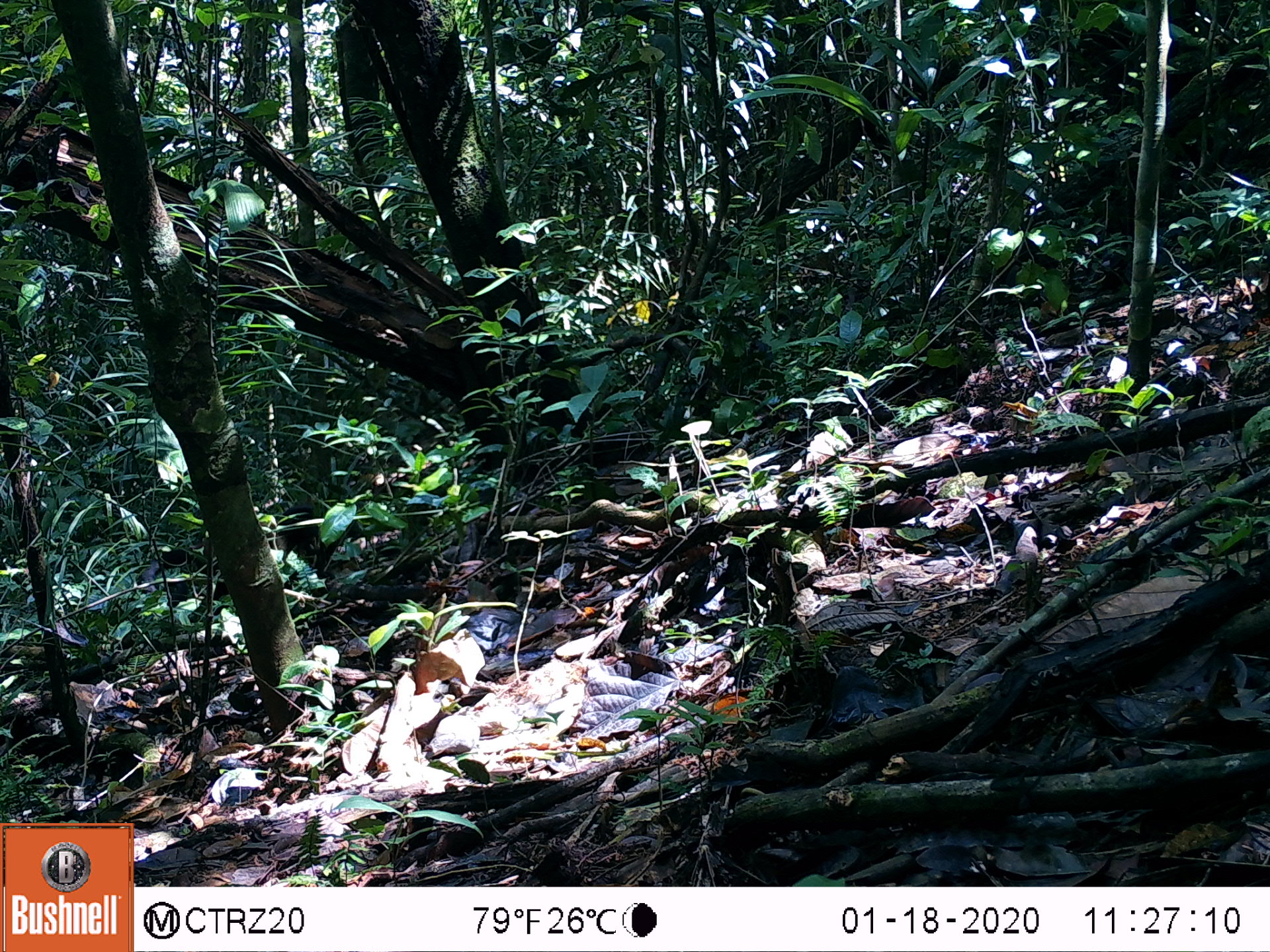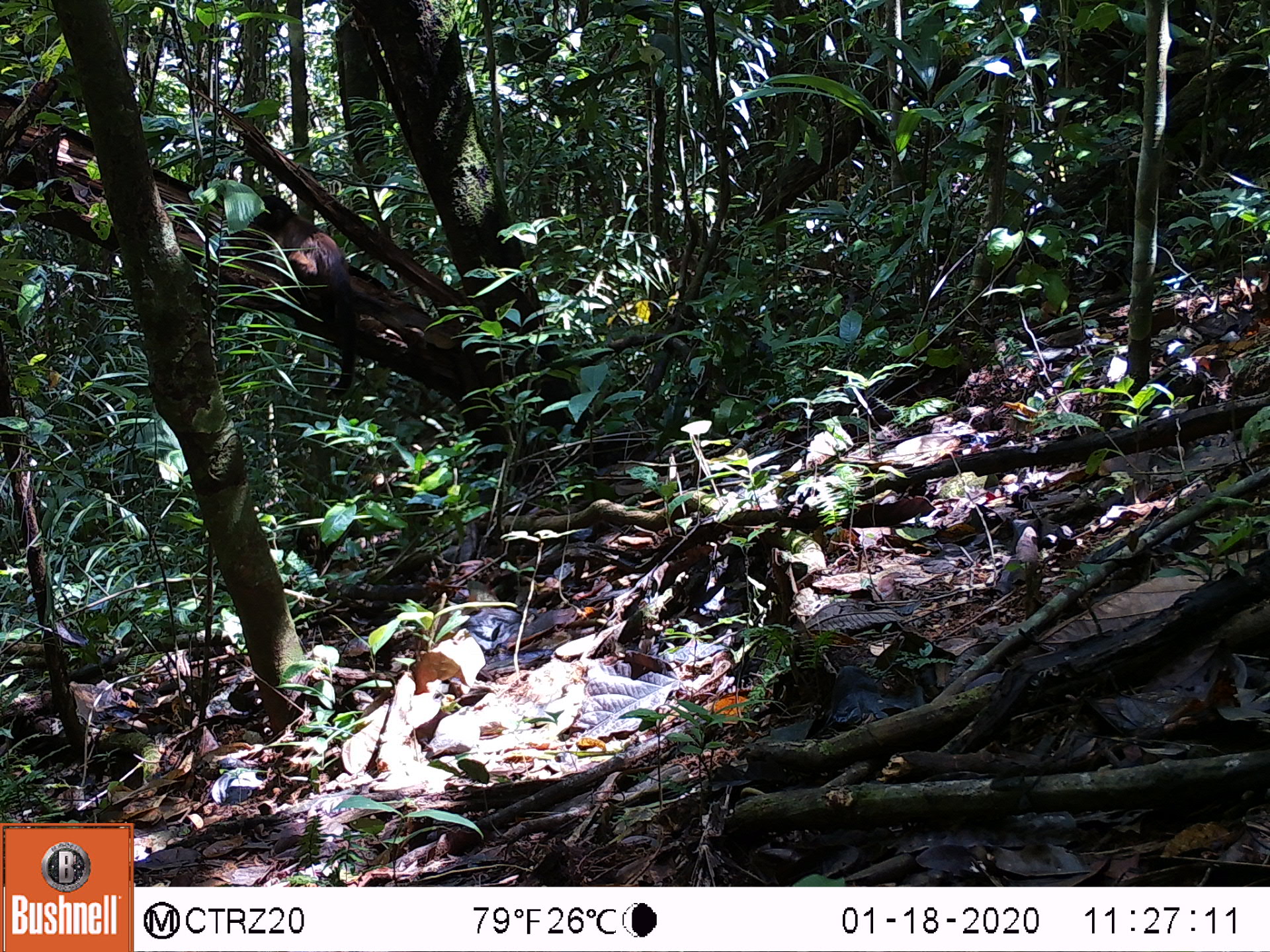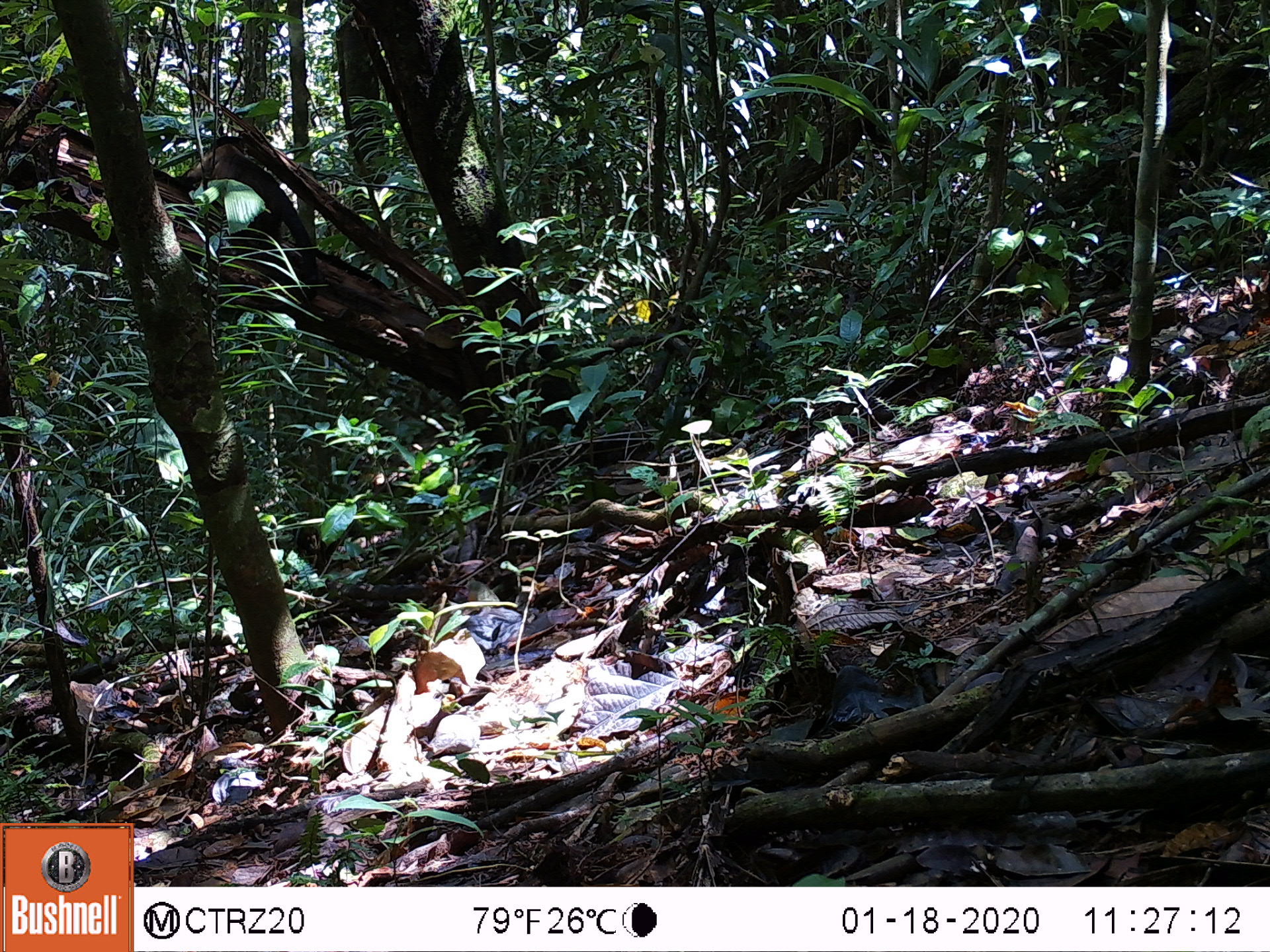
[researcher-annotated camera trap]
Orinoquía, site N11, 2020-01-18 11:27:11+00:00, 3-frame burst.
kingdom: Animalia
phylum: Chordata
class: Mammalia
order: Primates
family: Cebidae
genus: Sapajus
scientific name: Sapajus apella margaritae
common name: margarita island capuchin